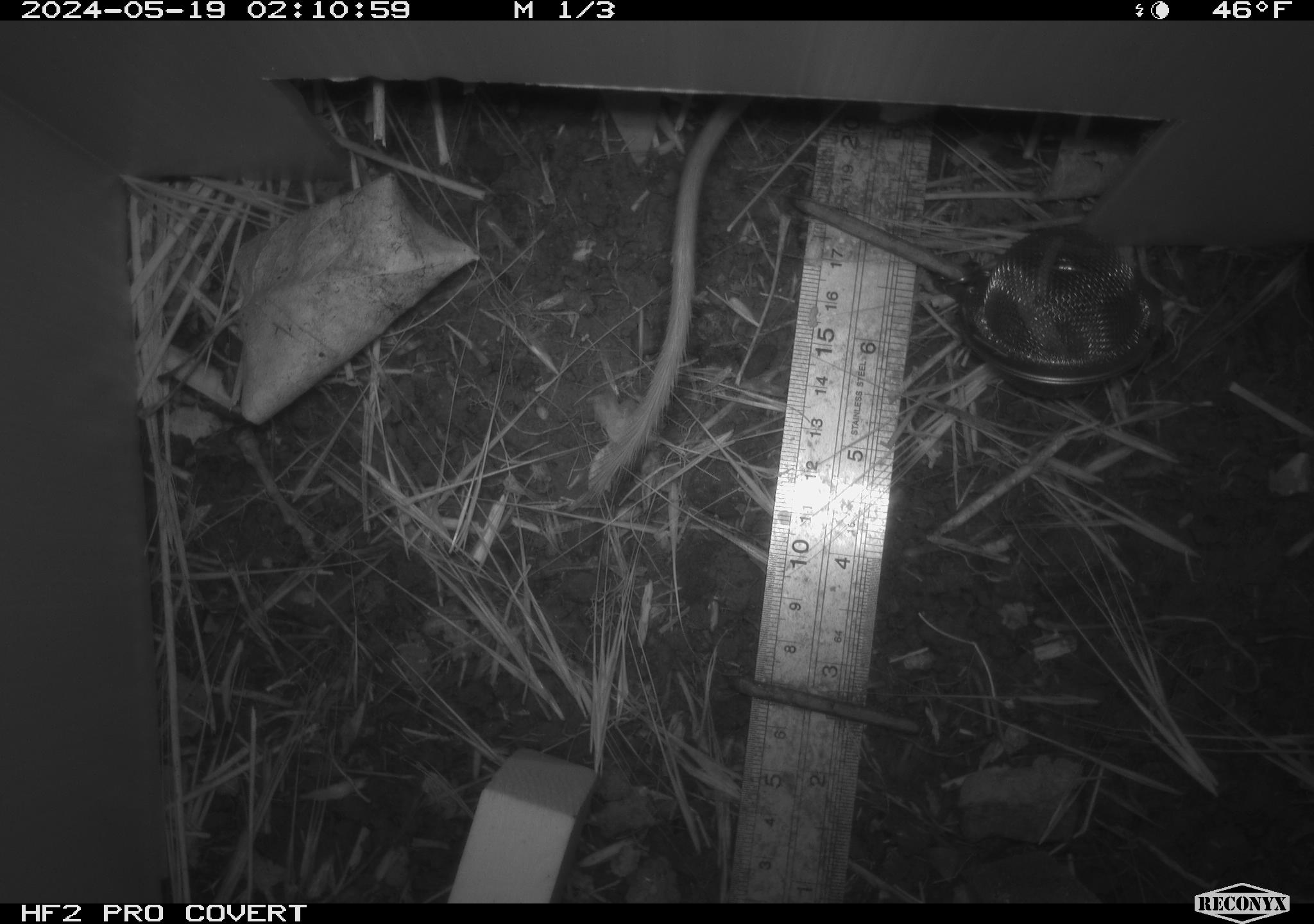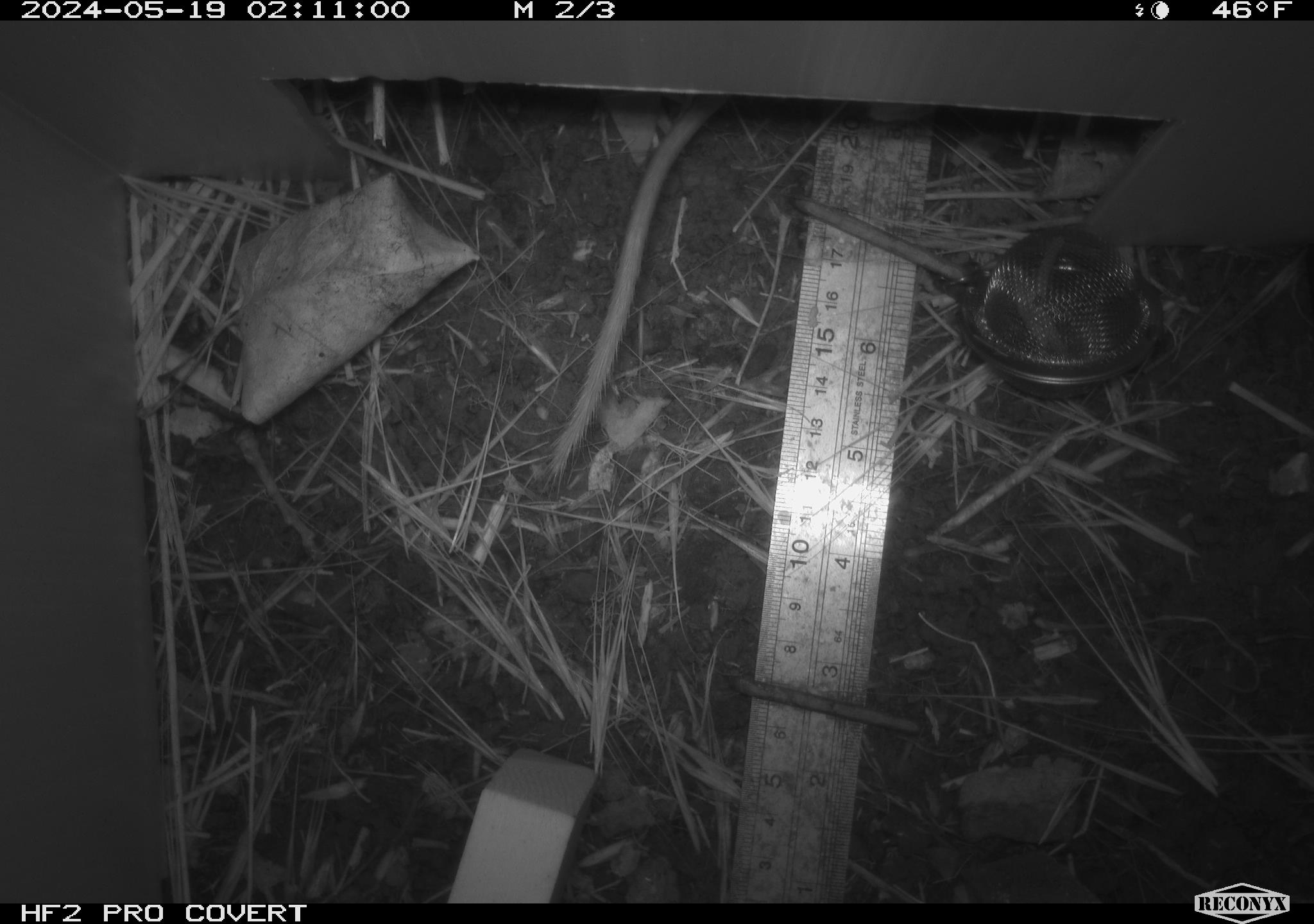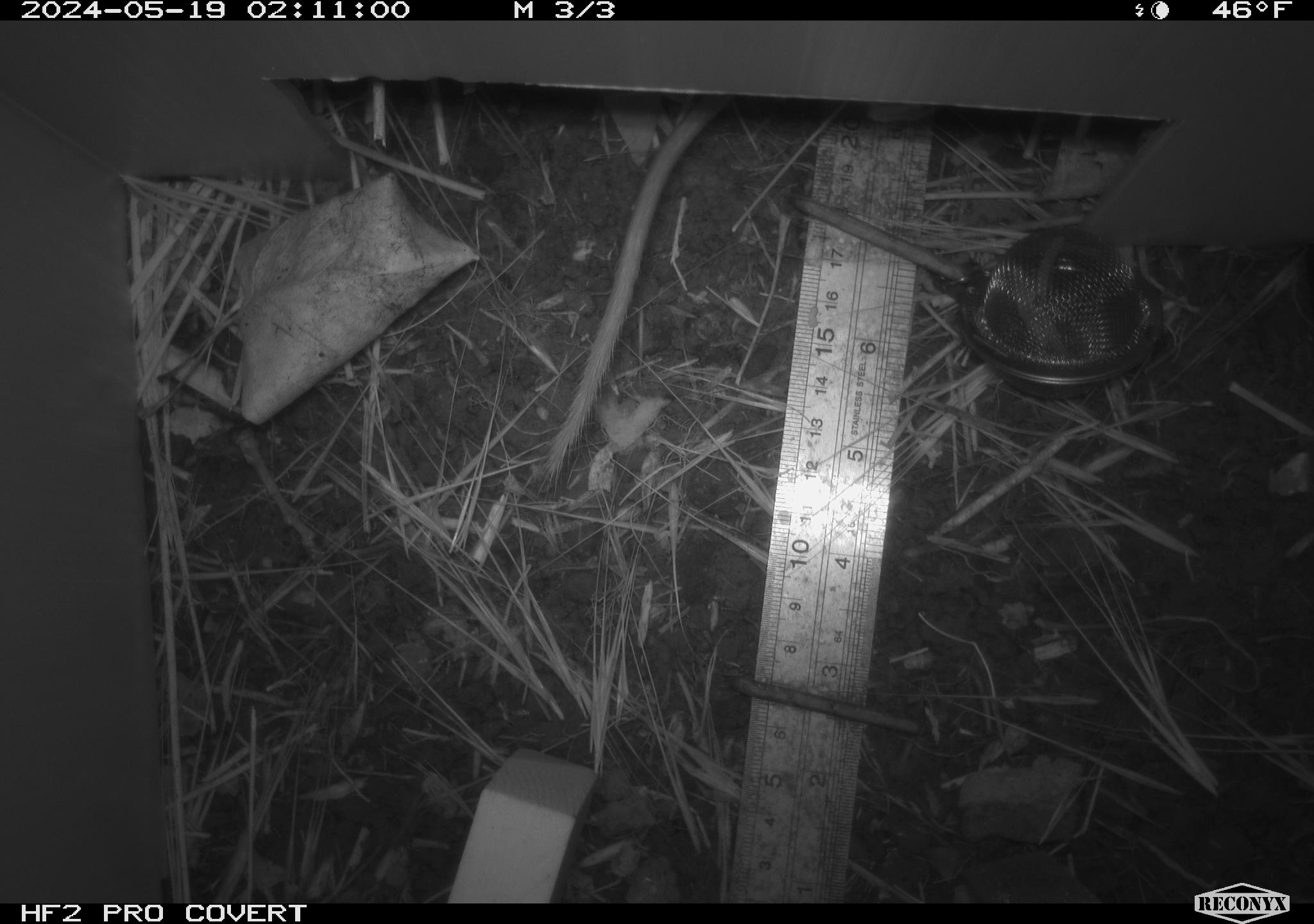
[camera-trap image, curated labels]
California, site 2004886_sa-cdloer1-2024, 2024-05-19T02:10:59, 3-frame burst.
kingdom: Animalia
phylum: Chordata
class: Mammalia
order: Rodentia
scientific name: Rodentia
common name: mouse species